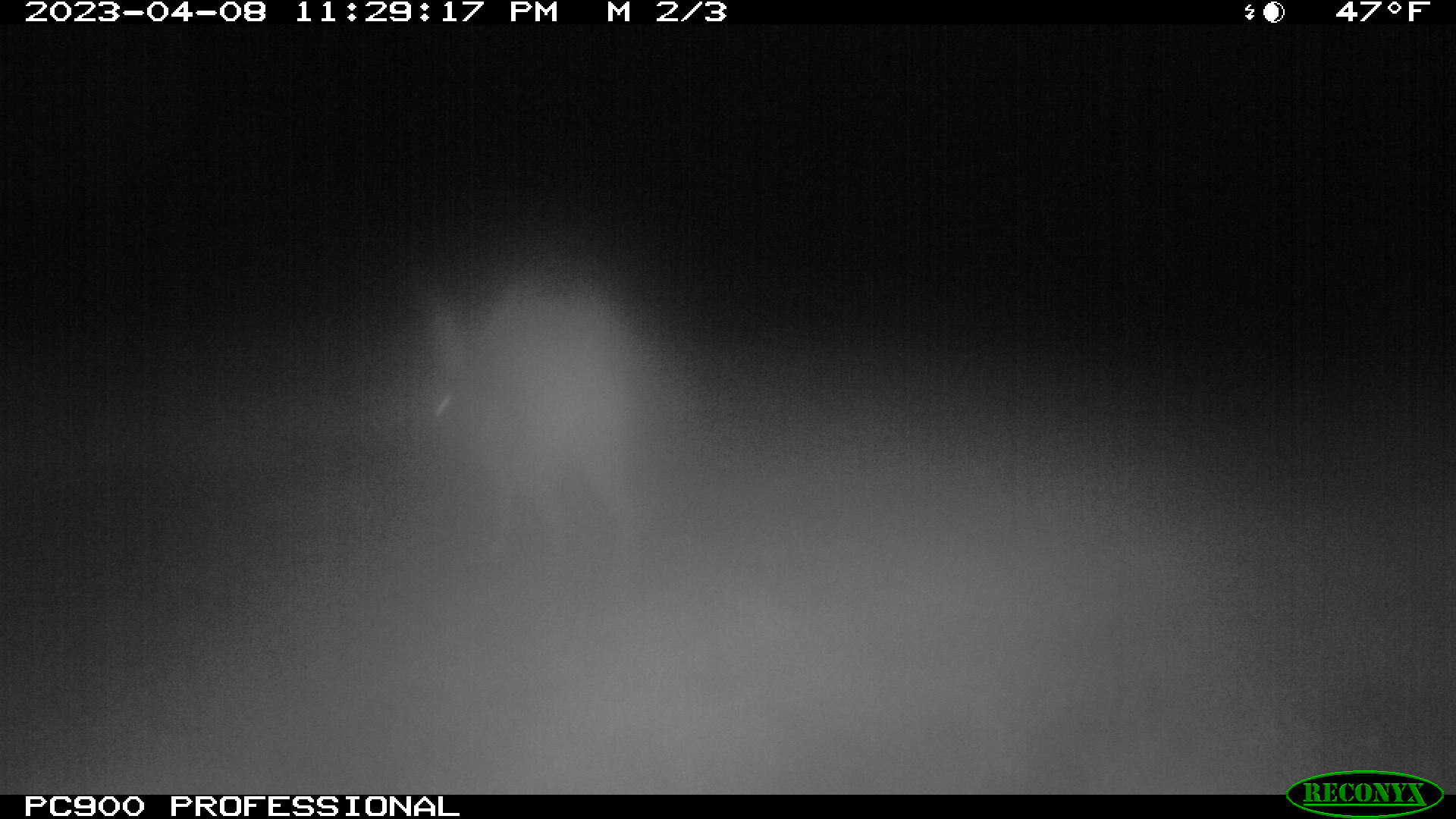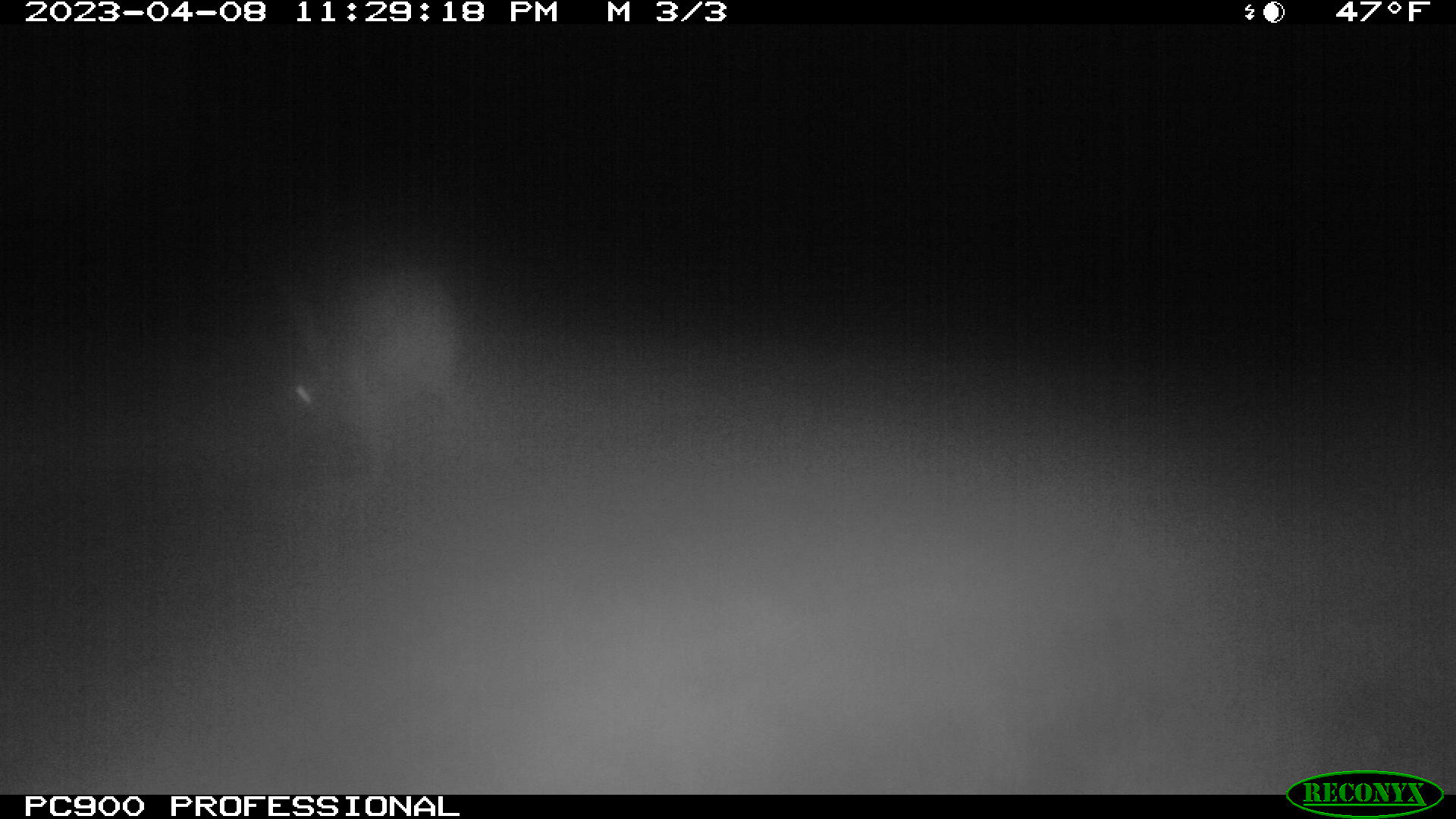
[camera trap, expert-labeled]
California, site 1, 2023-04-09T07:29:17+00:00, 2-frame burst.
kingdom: Animalia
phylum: Chordata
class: Mammalia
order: Lagomorpha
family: Leporidae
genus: Lepus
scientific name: Lepus californicus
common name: black-tailed jackrabbit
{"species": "black-tailed jackrabbit (Lepus californicus)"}